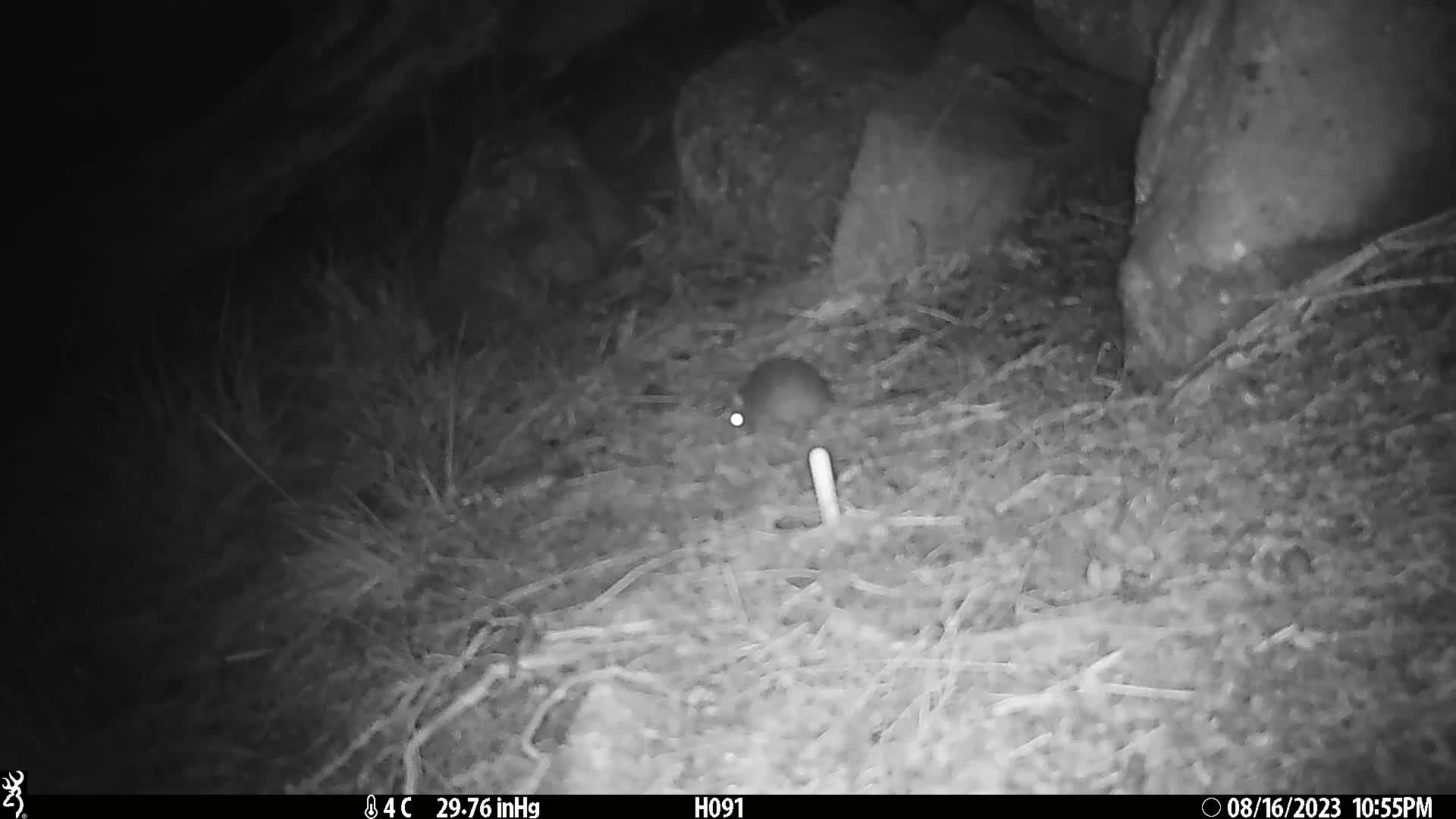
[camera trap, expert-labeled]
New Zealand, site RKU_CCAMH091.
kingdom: Animalia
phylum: Chordata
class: Mammalia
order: Rodentia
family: Muridae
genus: Rattus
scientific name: Rattus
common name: rat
Rat (Rattus).